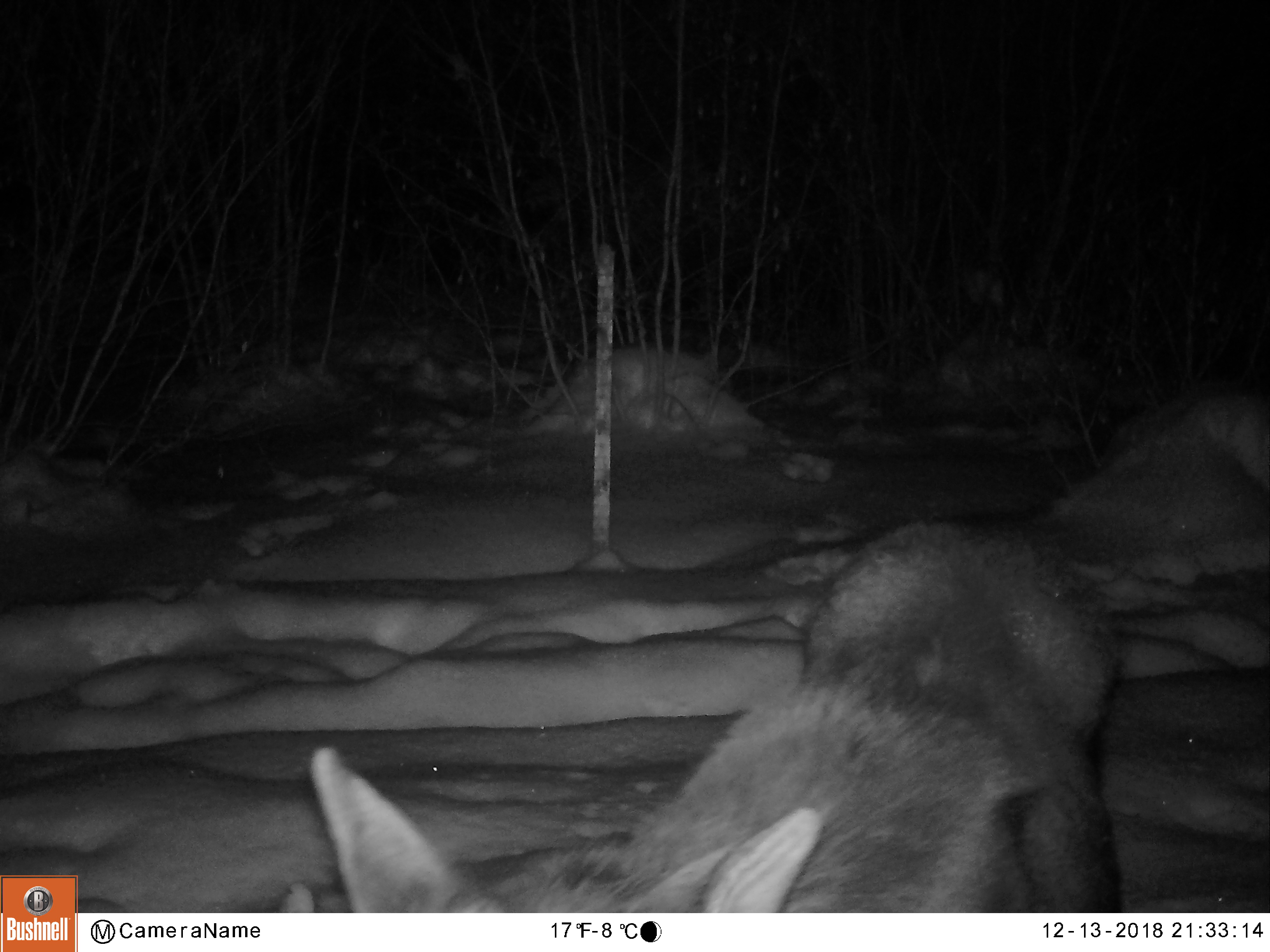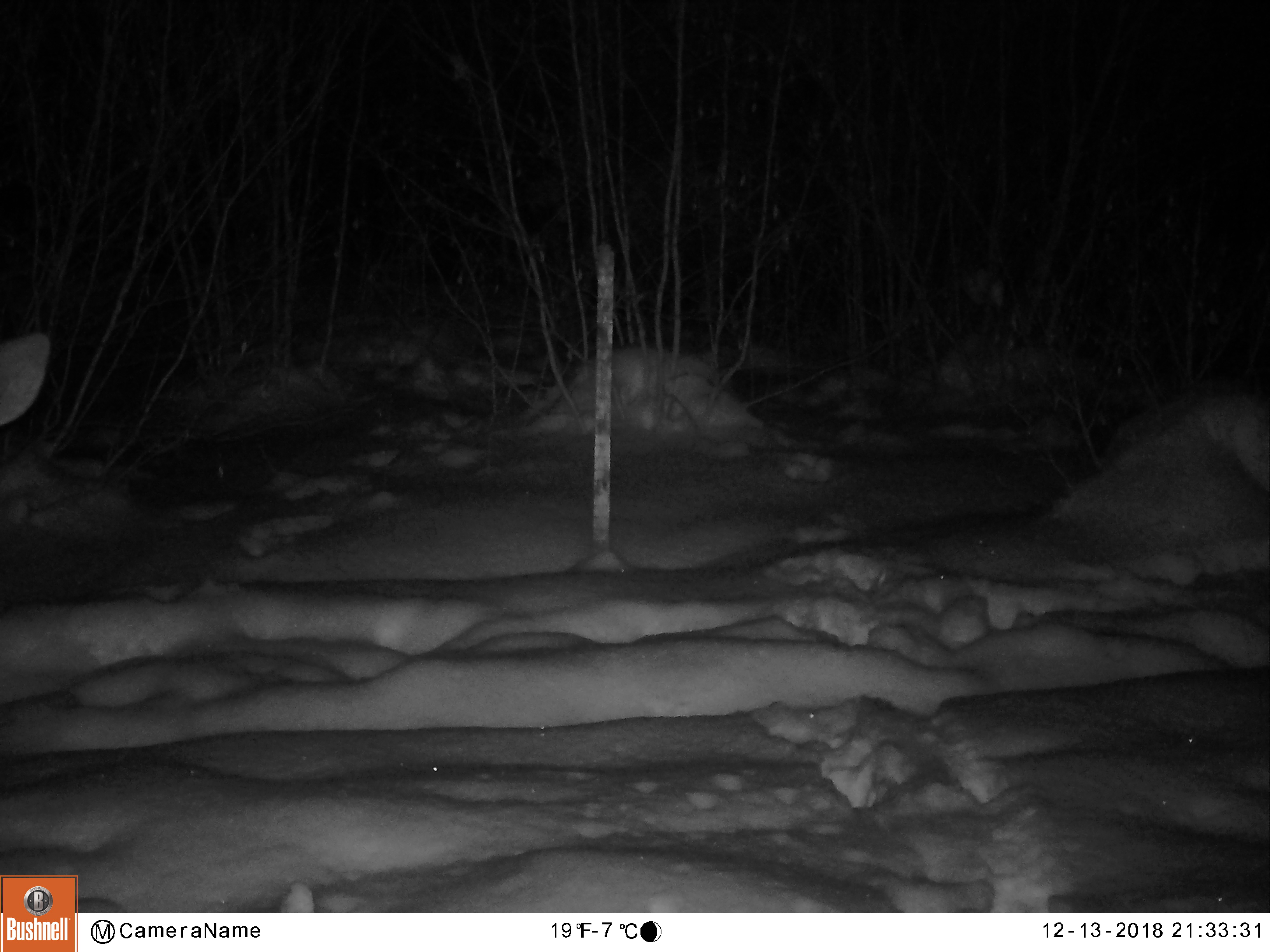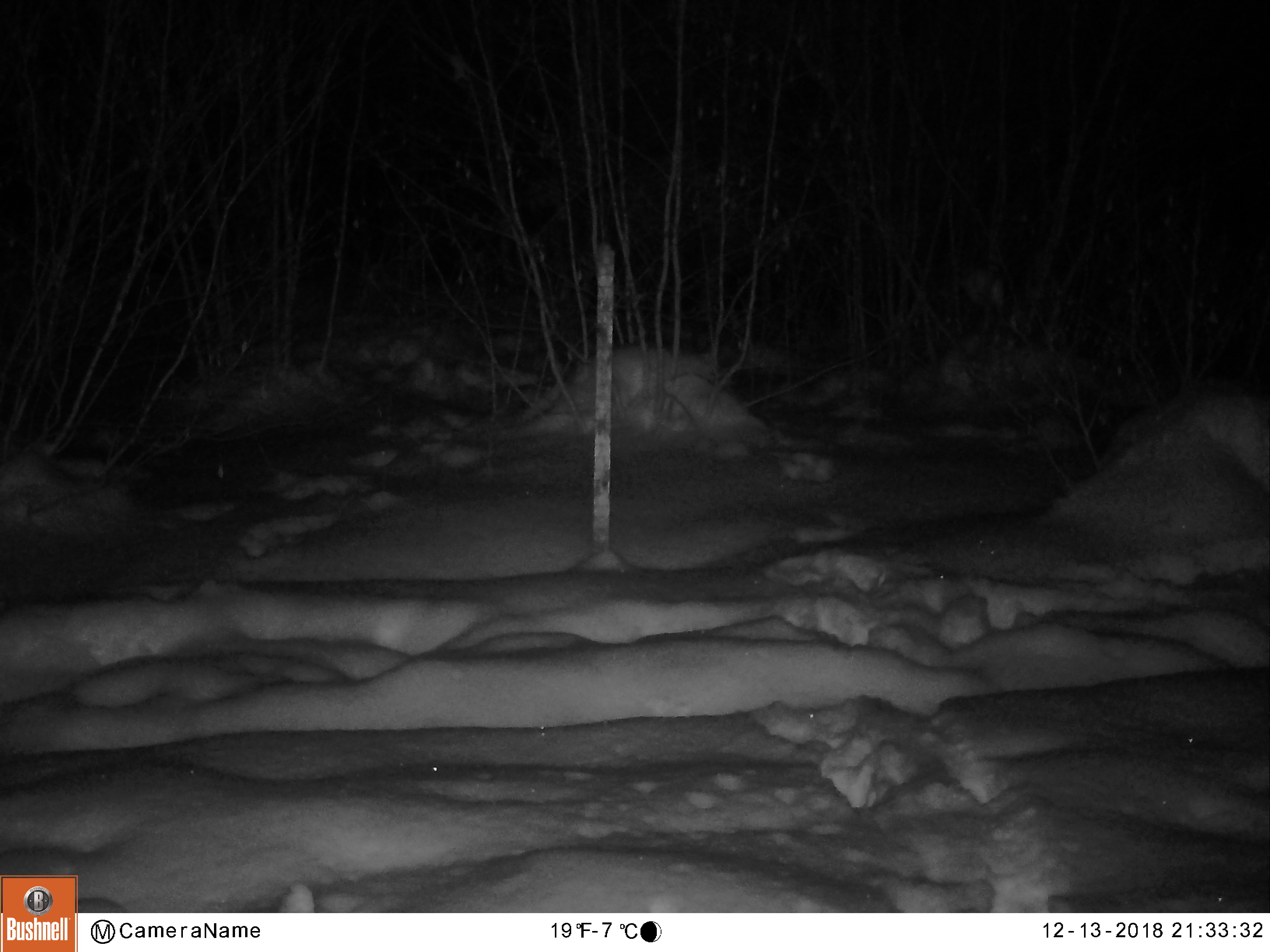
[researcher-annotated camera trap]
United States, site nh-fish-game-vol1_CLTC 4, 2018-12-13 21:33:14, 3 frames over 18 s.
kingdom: Animalia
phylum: Chordata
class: Mammalia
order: Artiodactyla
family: Cervidae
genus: Alces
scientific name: Alces alces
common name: moose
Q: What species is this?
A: Moose (Alces alces).